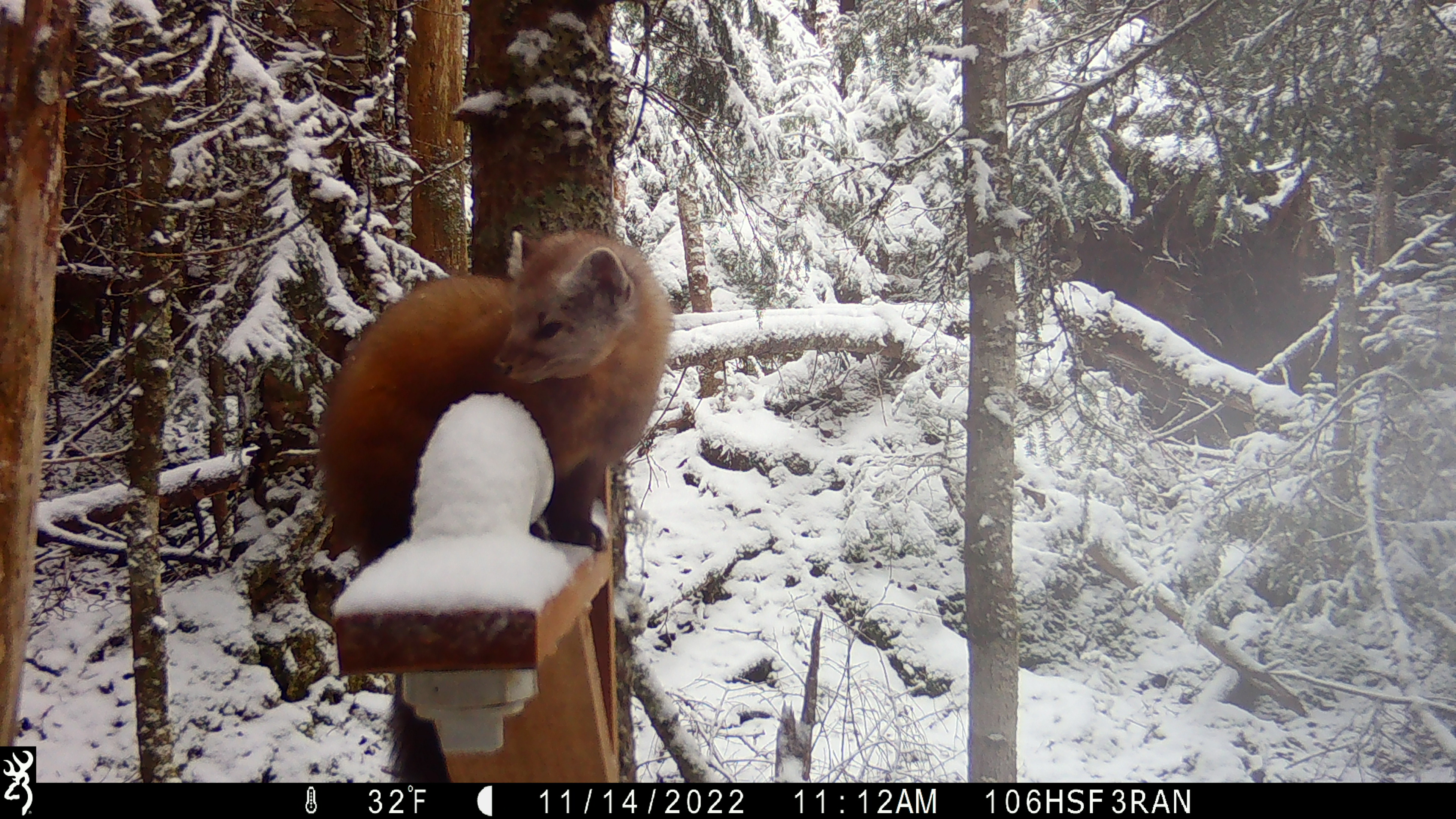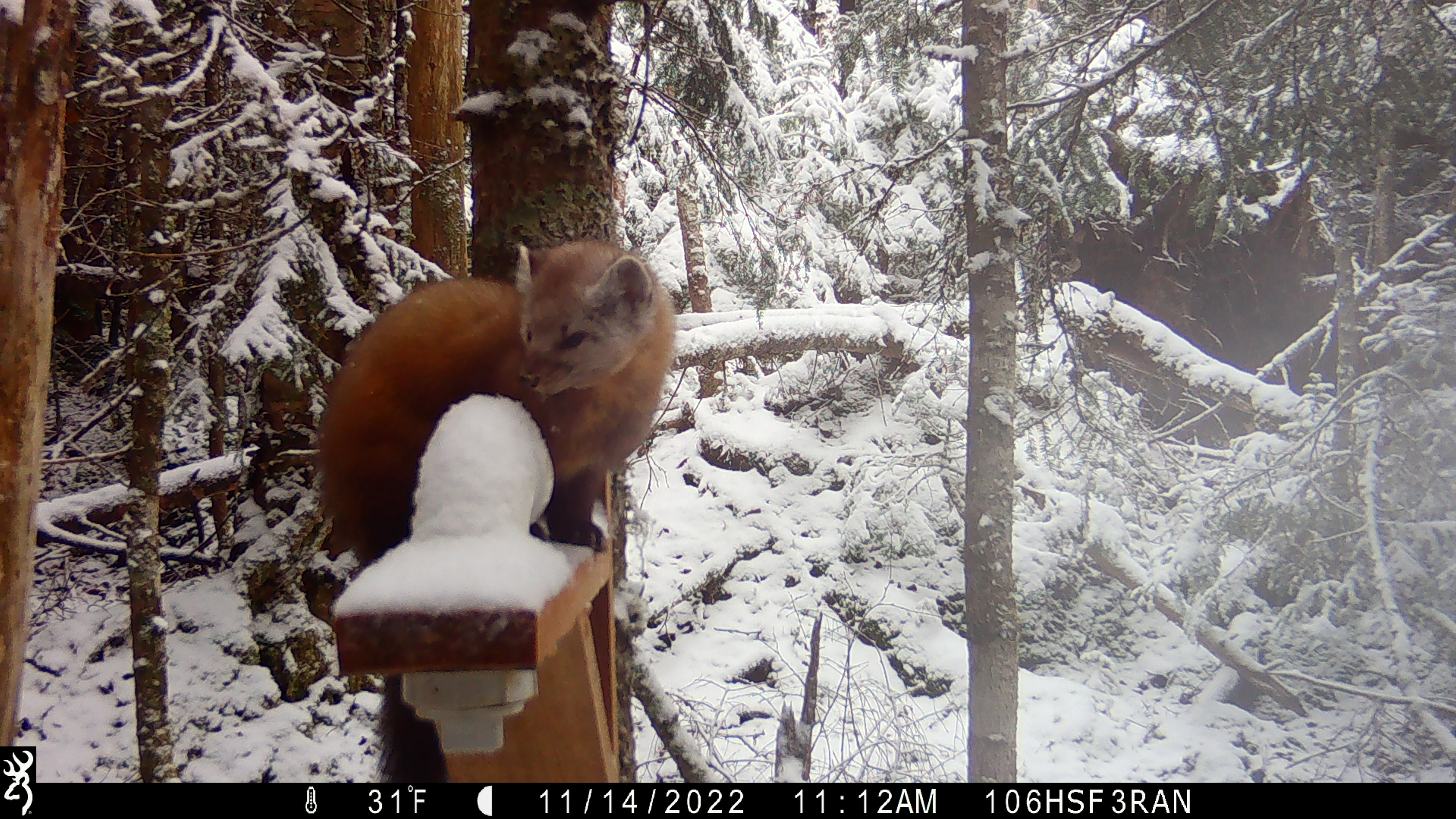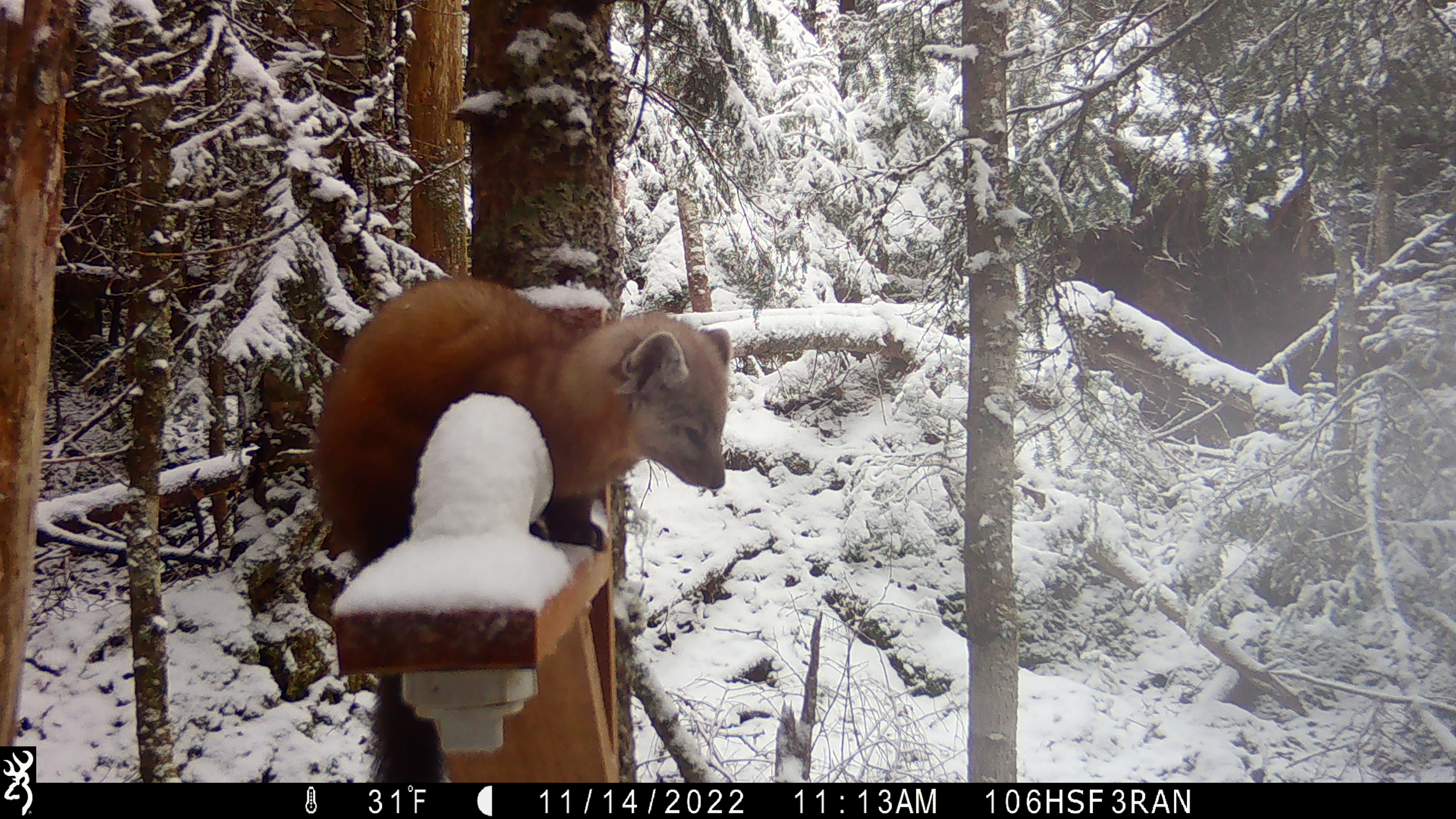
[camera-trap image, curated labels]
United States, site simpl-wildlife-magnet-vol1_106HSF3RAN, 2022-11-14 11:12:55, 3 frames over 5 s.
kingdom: Animalia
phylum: Chordata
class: Mammalia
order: Carnivora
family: Mustelidae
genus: Martes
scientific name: Martes americana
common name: american marten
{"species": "american marten (Martes americana)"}